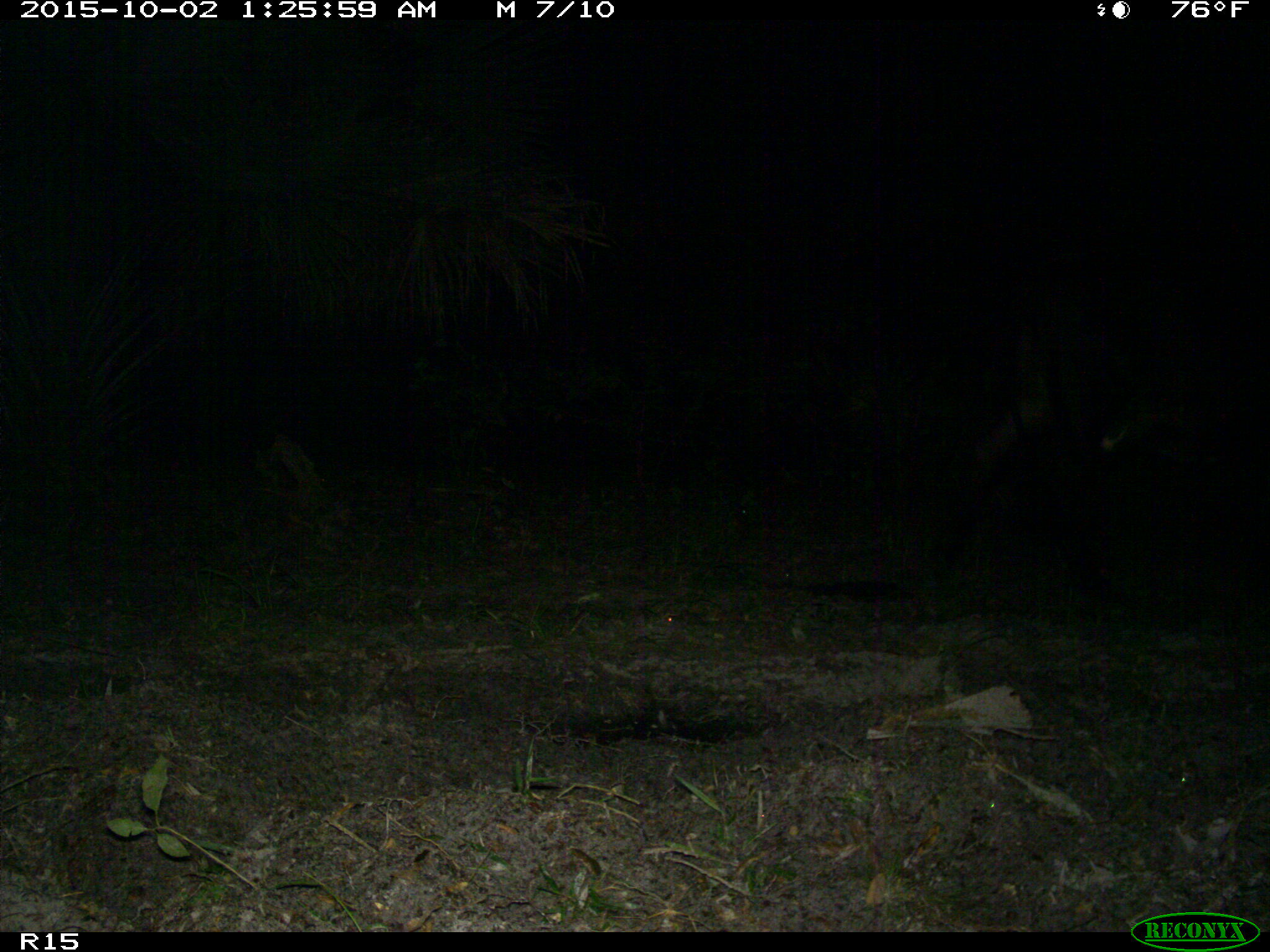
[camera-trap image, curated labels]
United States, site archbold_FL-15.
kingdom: Animalia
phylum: Chordata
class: Mammalia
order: Artiodactyla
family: Bovidae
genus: Bos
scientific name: Bos taurus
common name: domestic cow